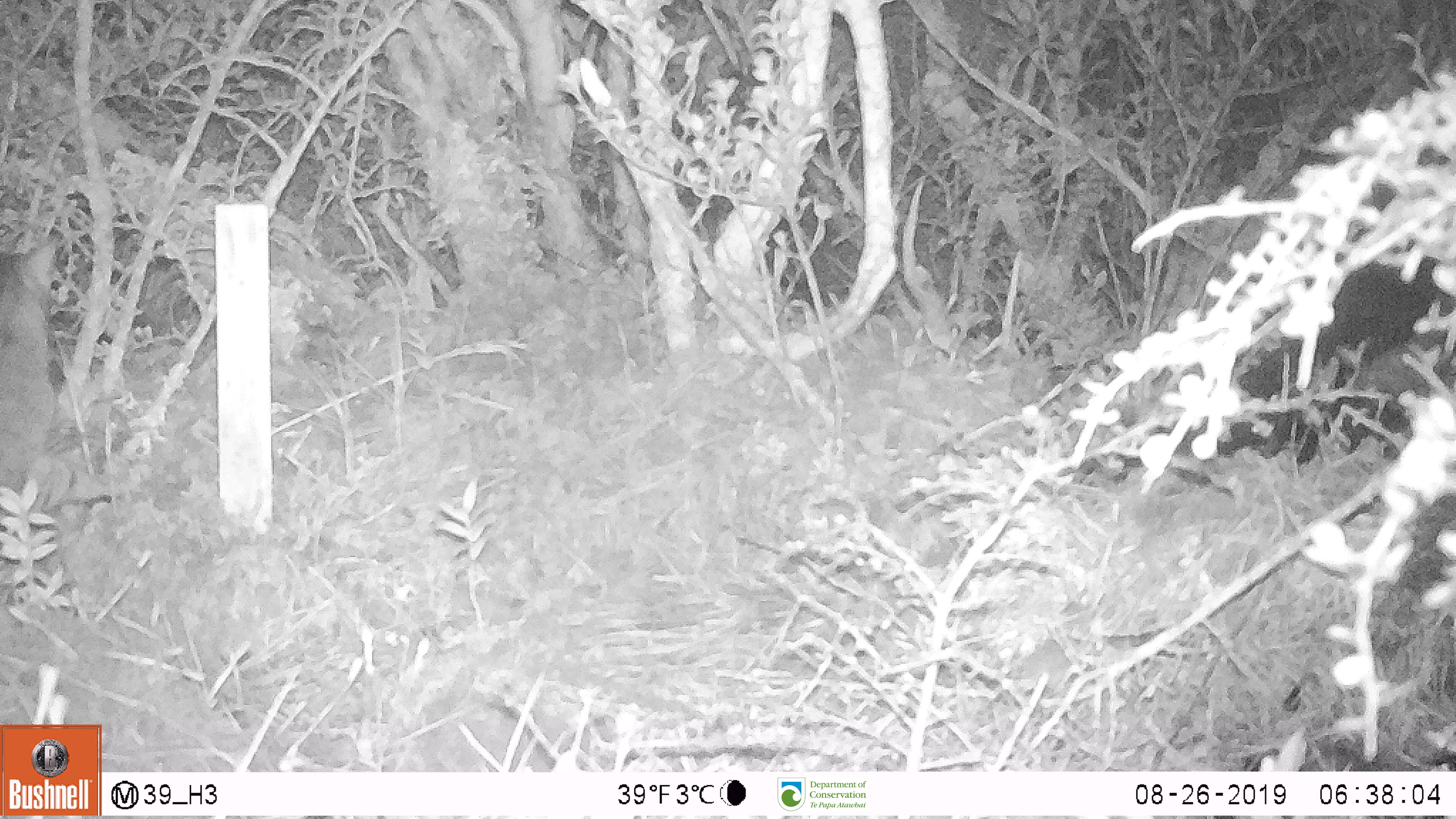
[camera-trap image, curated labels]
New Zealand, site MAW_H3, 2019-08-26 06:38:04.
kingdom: Animalia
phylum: Chordata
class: Mammalia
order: Carnivora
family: Felidae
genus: Felis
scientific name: Felis catus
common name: domestic cat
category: cat